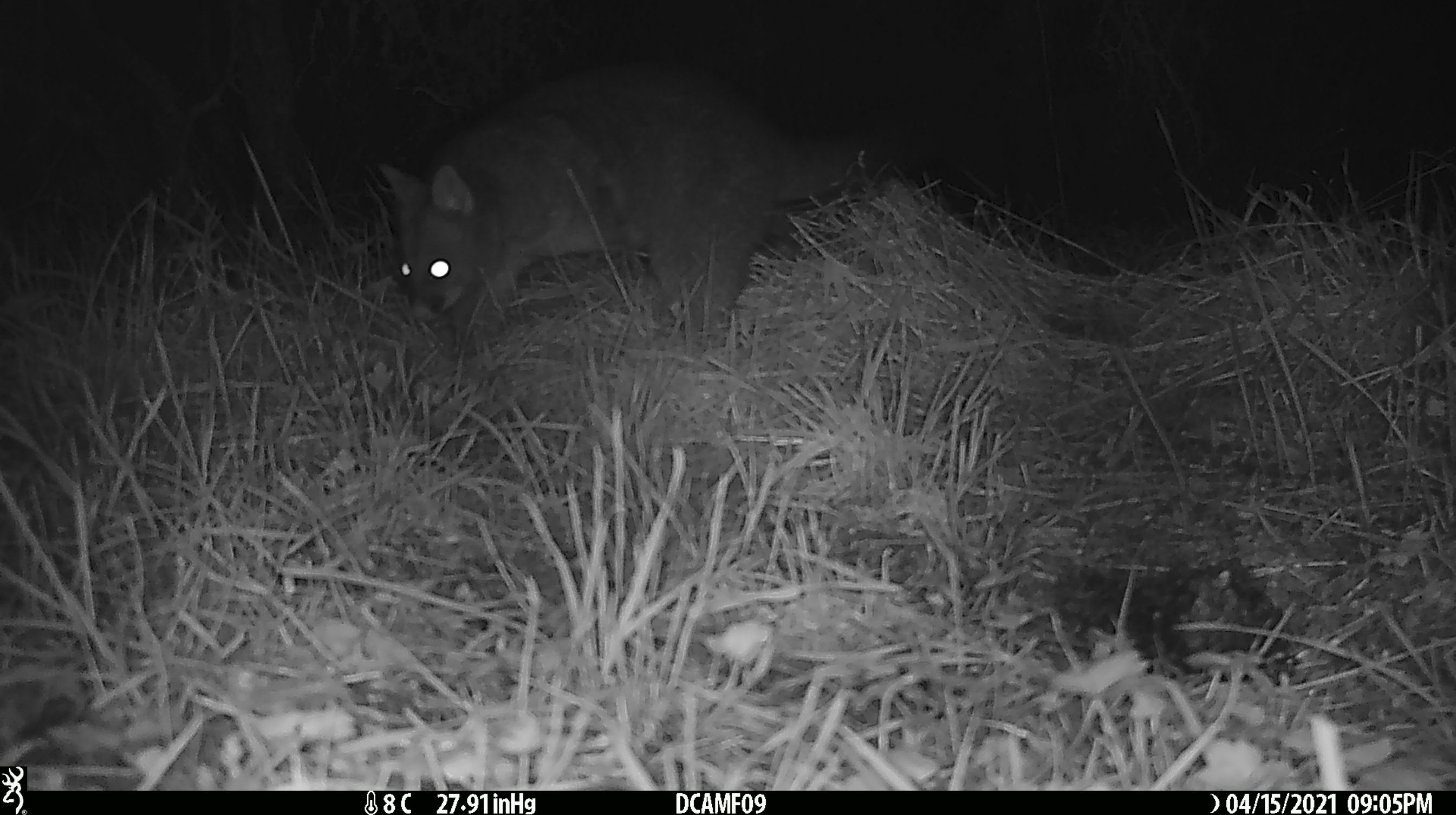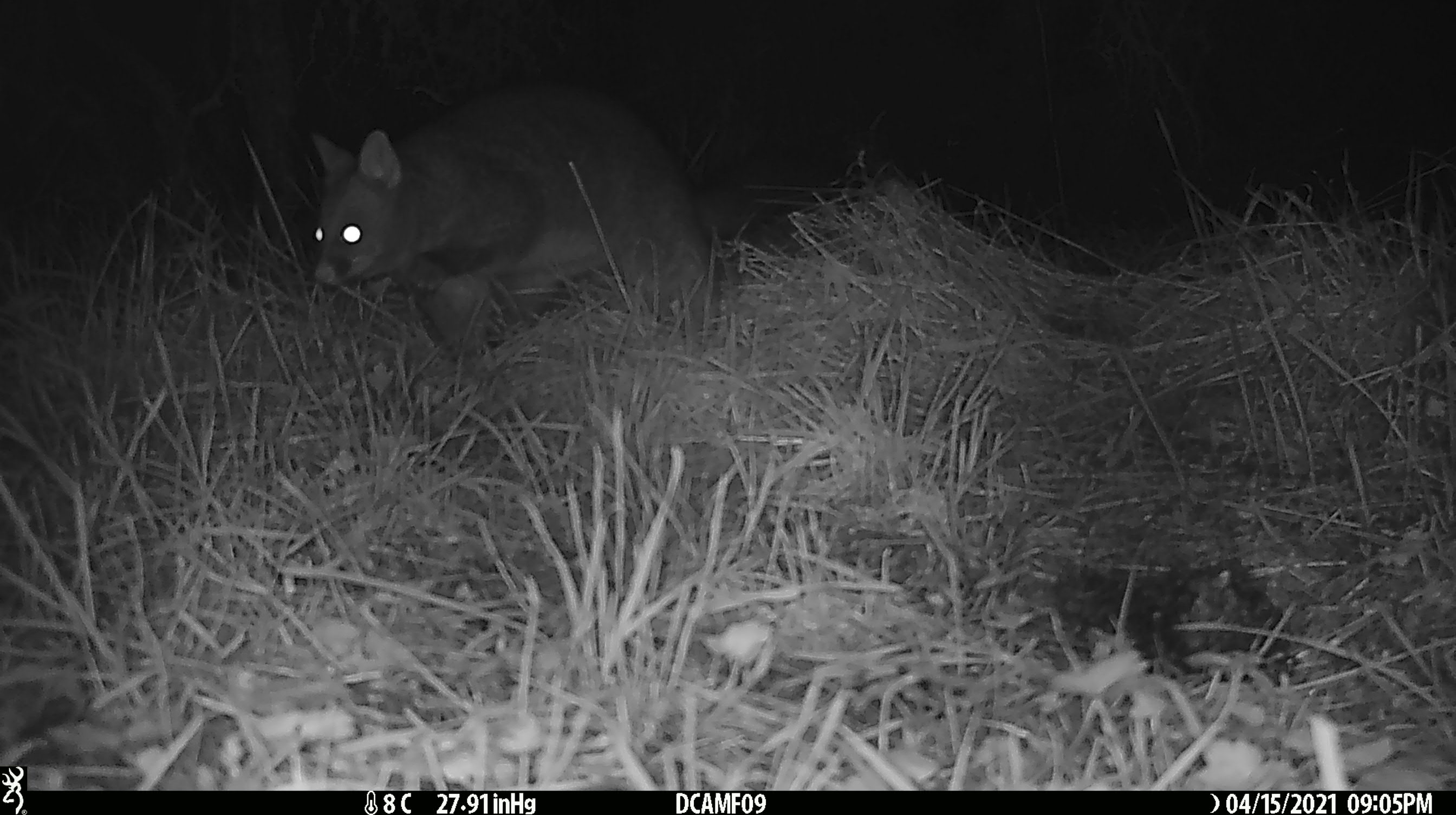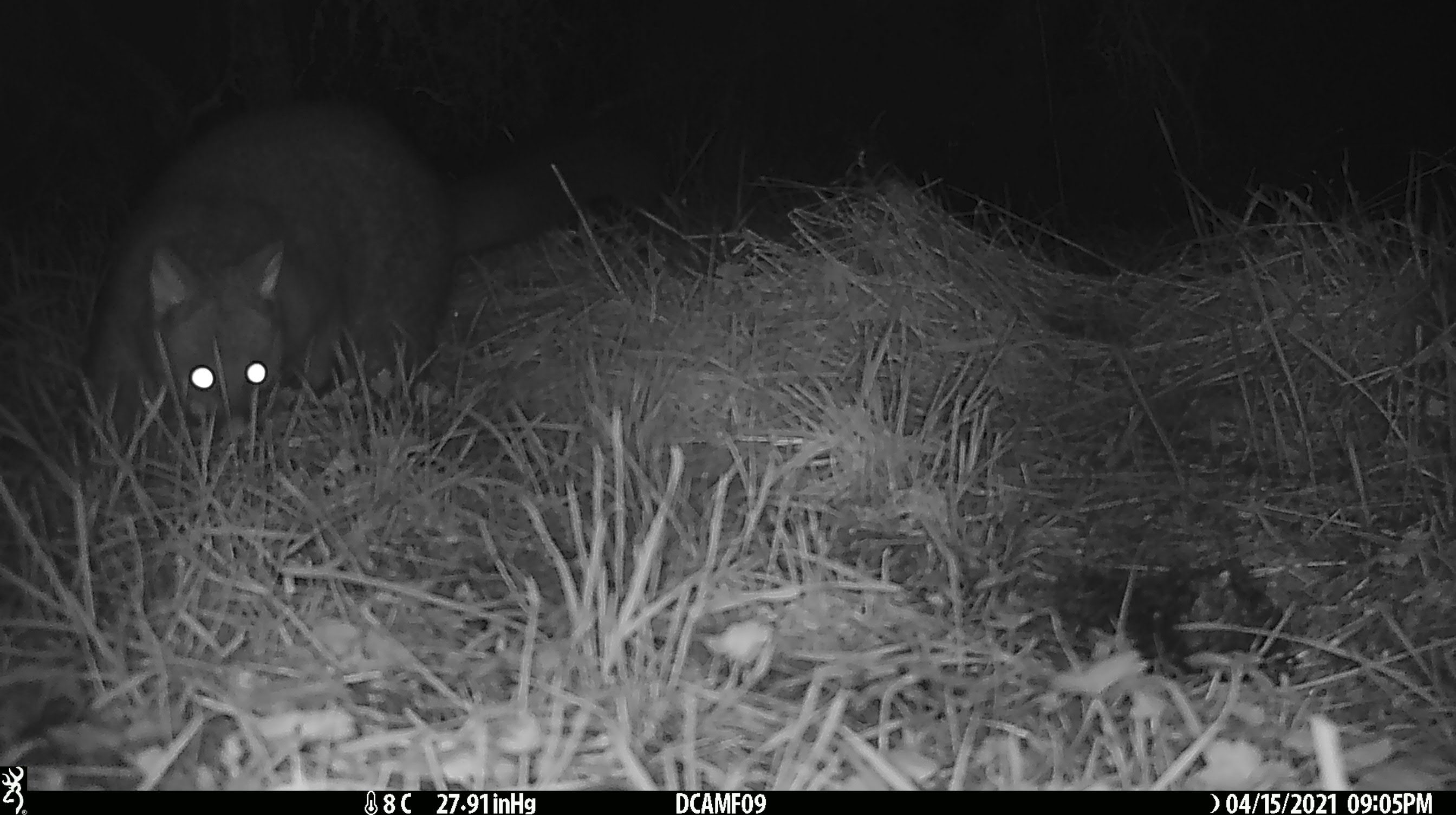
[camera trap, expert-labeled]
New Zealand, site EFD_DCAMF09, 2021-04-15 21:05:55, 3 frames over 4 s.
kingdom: Animalia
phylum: Chordata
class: Mammalia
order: Diprotodontia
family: Phalangeridae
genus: Trichosurus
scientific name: Trichosurus vulpecula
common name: common brushtail possum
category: possum